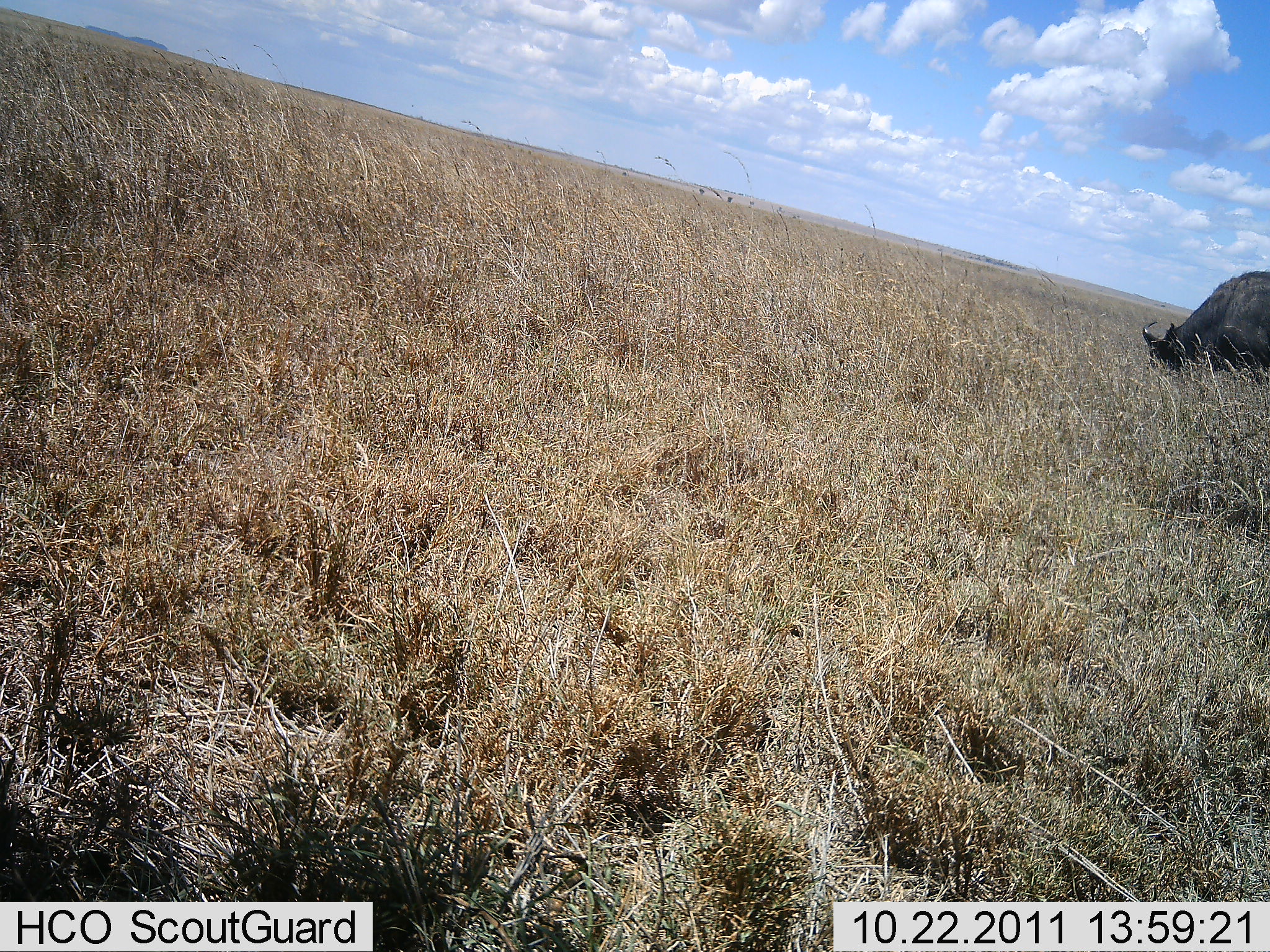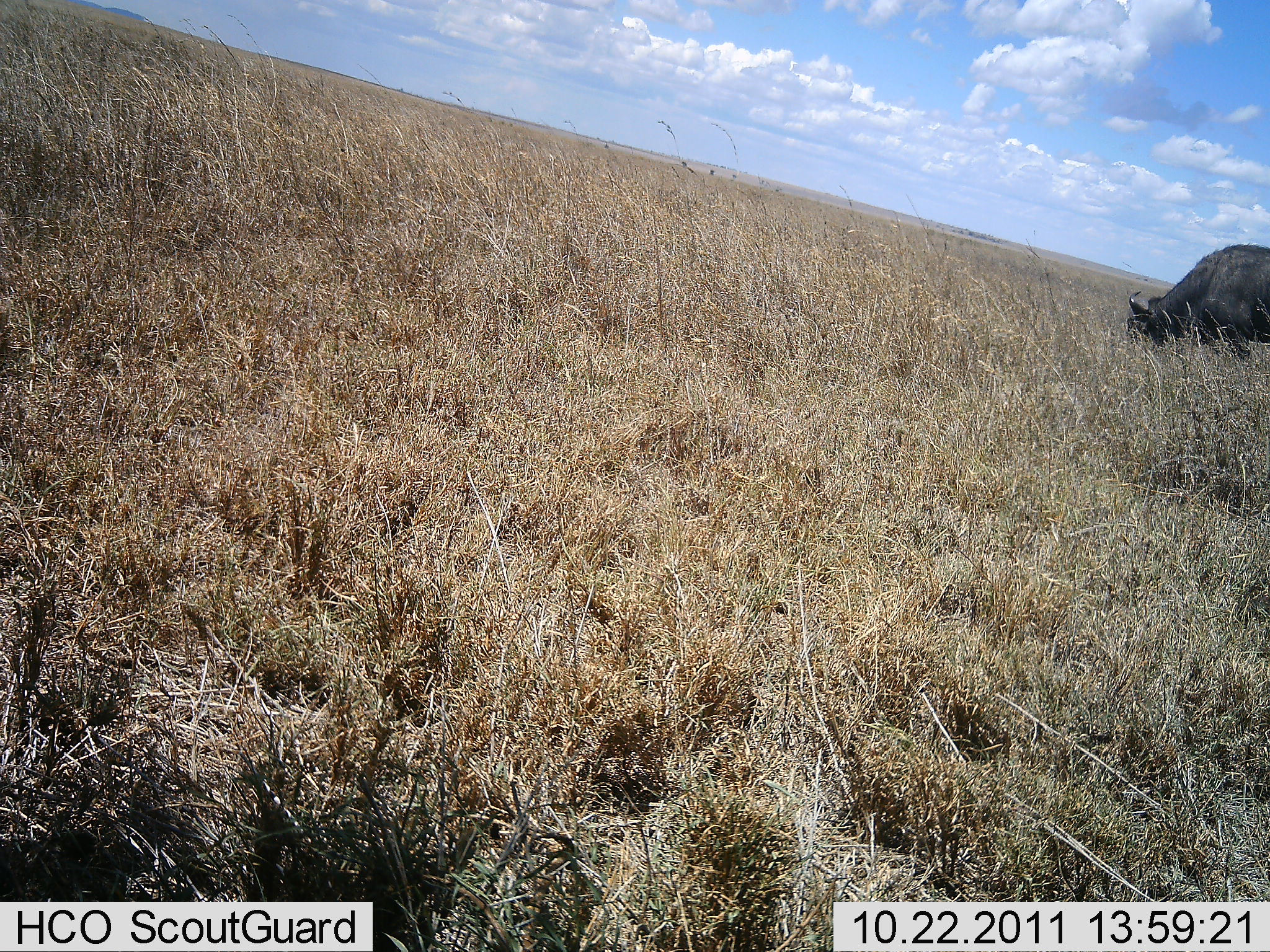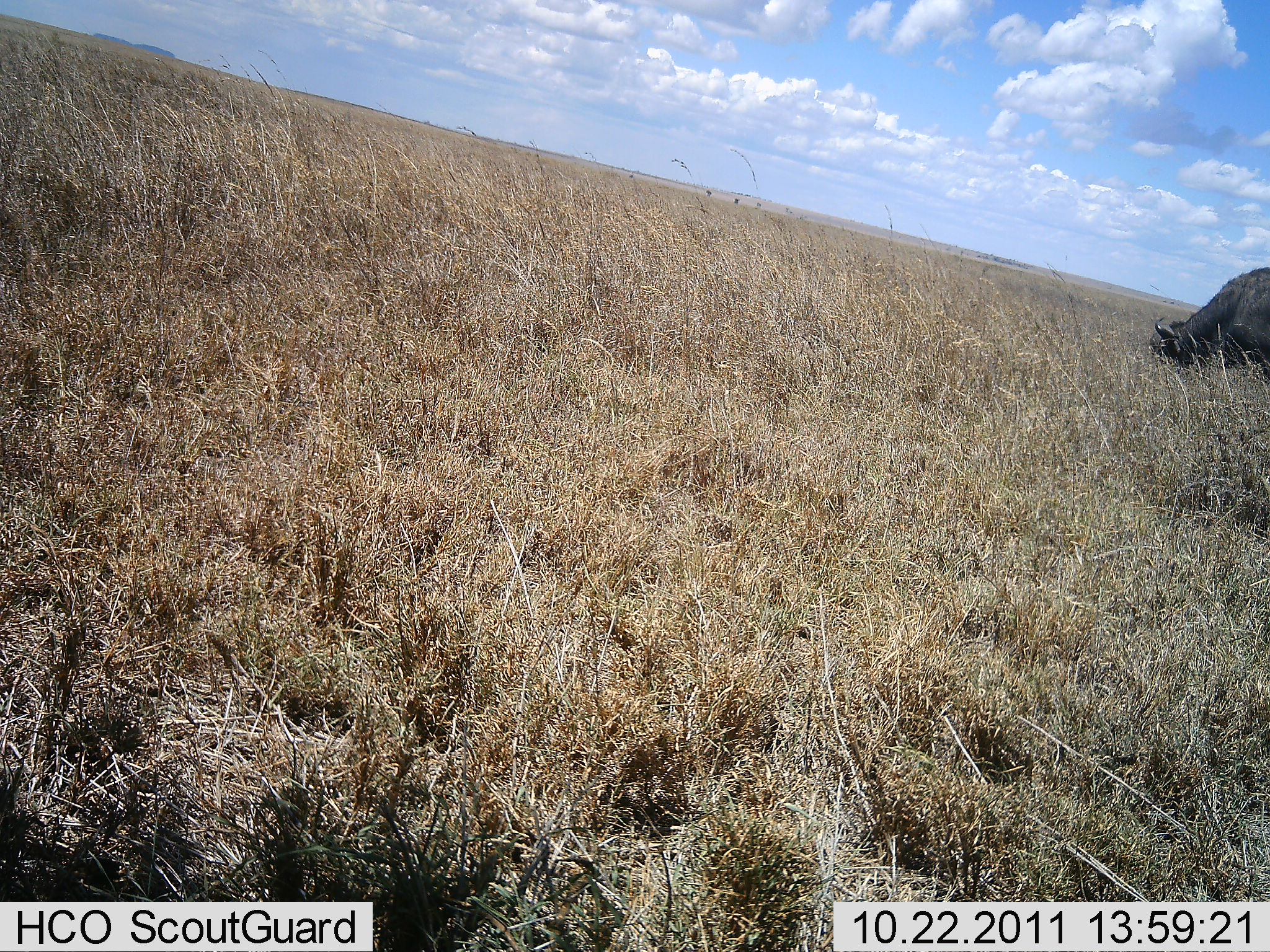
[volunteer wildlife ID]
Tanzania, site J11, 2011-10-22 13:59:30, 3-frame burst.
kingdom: Animalia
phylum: Chordata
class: Mammalia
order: Artiodactyla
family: Bovidae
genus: Syncerus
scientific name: Syncerus caffer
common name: cape buffalo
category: buffalo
Buffalo (cape buffalo) (Syncerus caffer), count 1. Behavior (volunteer vote fractions): standing 20%, resting 0%, moving 0%, interacting 0%. Young present (vote fraction): 0%. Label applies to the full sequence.